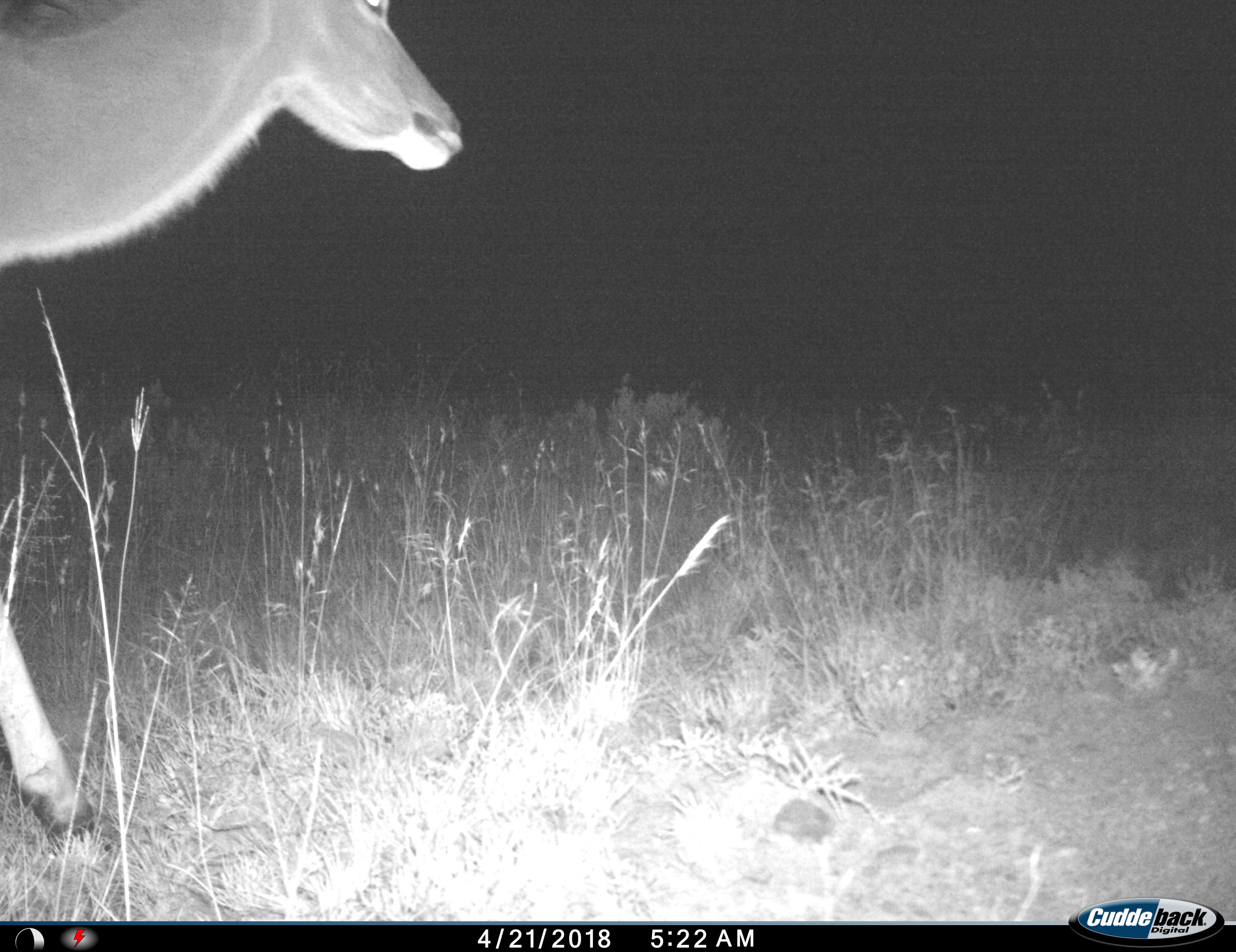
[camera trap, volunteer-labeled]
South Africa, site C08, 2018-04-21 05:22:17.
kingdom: Animalia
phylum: Chordata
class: Mammalia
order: Artiodactyla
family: Bovidae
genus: Tragelaphus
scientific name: Tragelaphus strepsiceros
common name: greater kudu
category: kudu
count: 1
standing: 0%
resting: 0%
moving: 100%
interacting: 0%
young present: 0%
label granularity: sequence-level